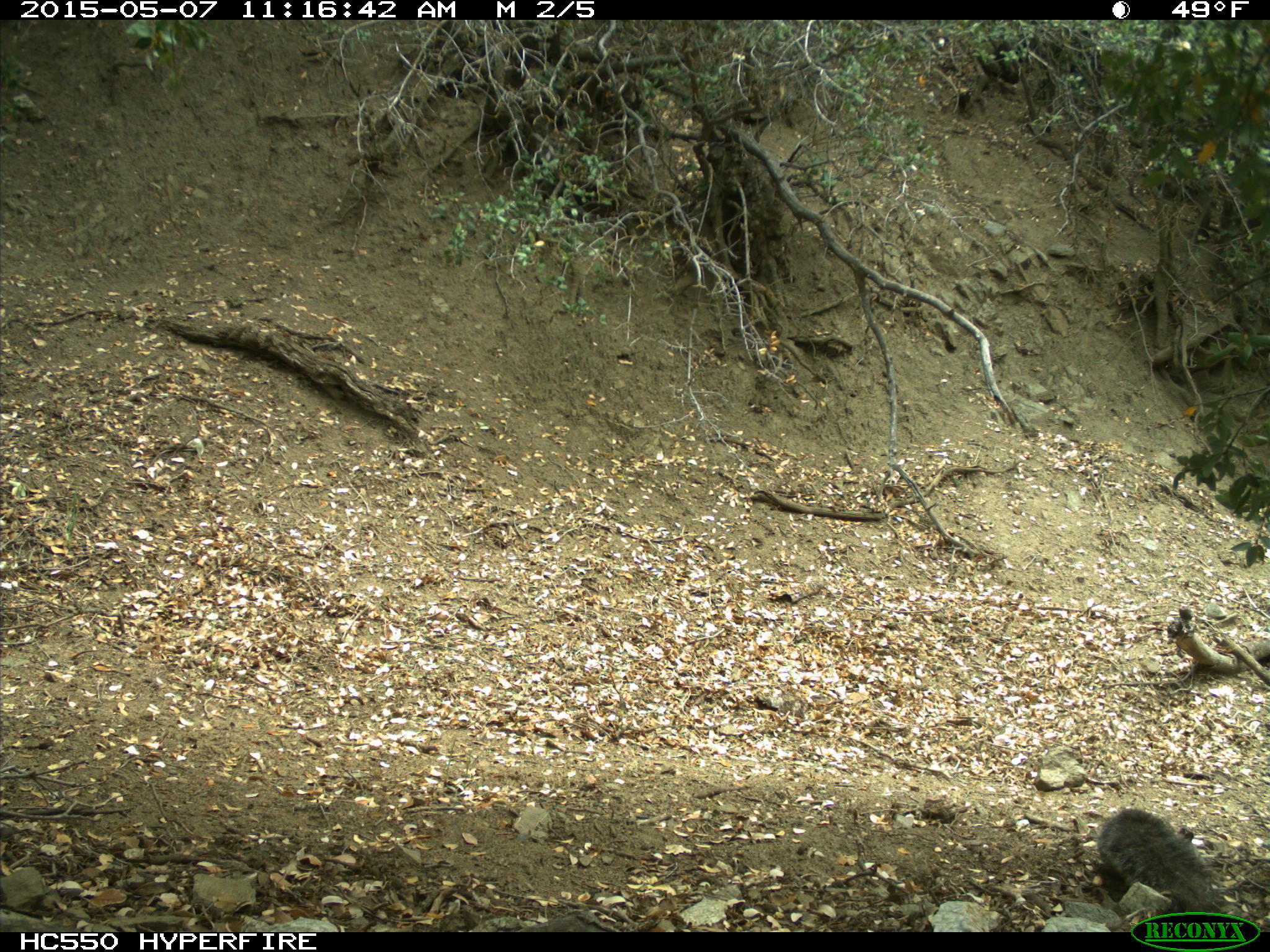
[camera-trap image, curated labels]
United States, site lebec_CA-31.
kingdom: Animalia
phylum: Chordata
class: Mammalia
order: Rodentia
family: Sciuridae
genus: Sciurus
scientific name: Sciurus carolinensis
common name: eastern gray squirrel